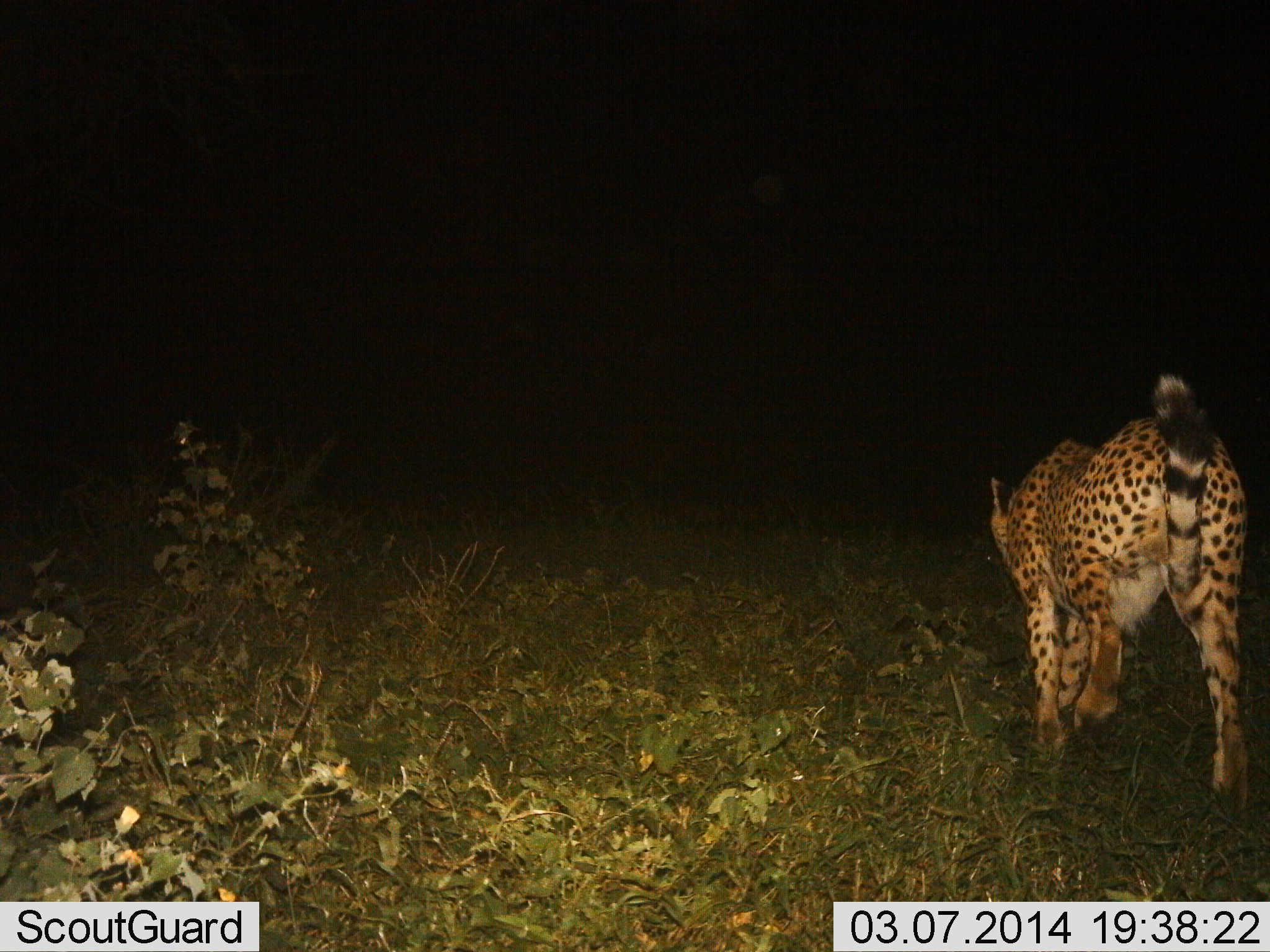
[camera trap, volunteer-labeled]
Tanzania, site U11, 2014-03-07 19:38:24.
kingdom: Animalia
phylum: Chordata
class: Mammalia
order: Carnivora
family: Felidae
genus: Acinonyx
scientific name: Acinonyx jubatus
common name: cheetah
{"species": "cheetah (Acinonyx jubatus)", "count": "1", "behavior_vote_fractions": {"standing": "9%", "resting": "0%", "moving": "100%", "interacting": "0%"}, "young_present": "0%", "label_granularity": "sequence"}